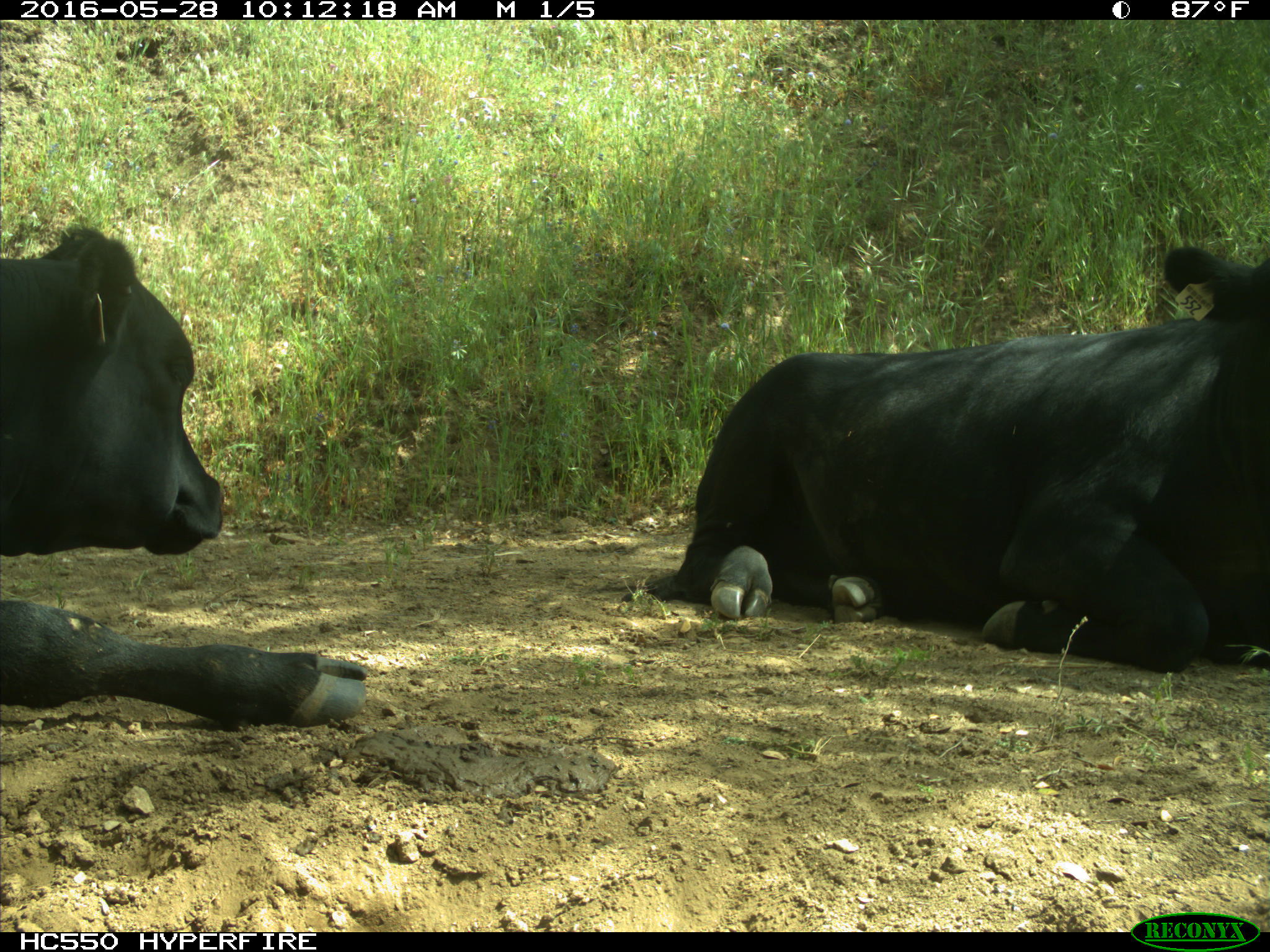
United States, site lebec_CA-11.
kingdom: Animalia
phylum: Chordata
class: Mammalia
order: Artiodactyla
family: Bovidae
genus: Bos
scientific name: Bos taurus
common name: domestic cow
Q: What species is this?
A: Bos taurus (domestic cow).